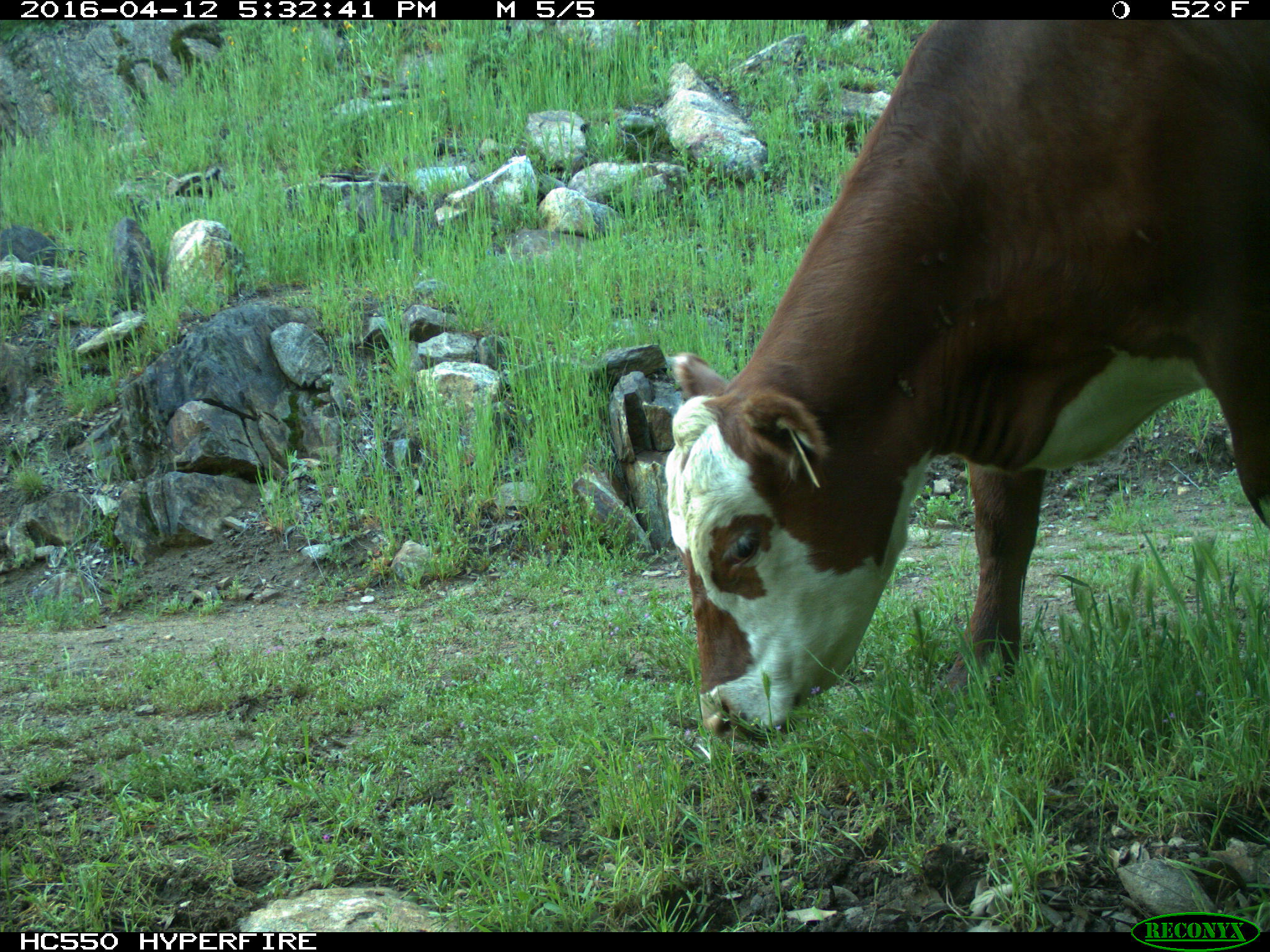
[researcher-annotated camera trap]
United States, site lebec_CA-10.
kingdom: Animalia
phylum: Chordata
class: Mammalia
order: Artiodactyla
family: Bovidae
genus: Bos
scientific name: Bos taurus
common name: domestic cow